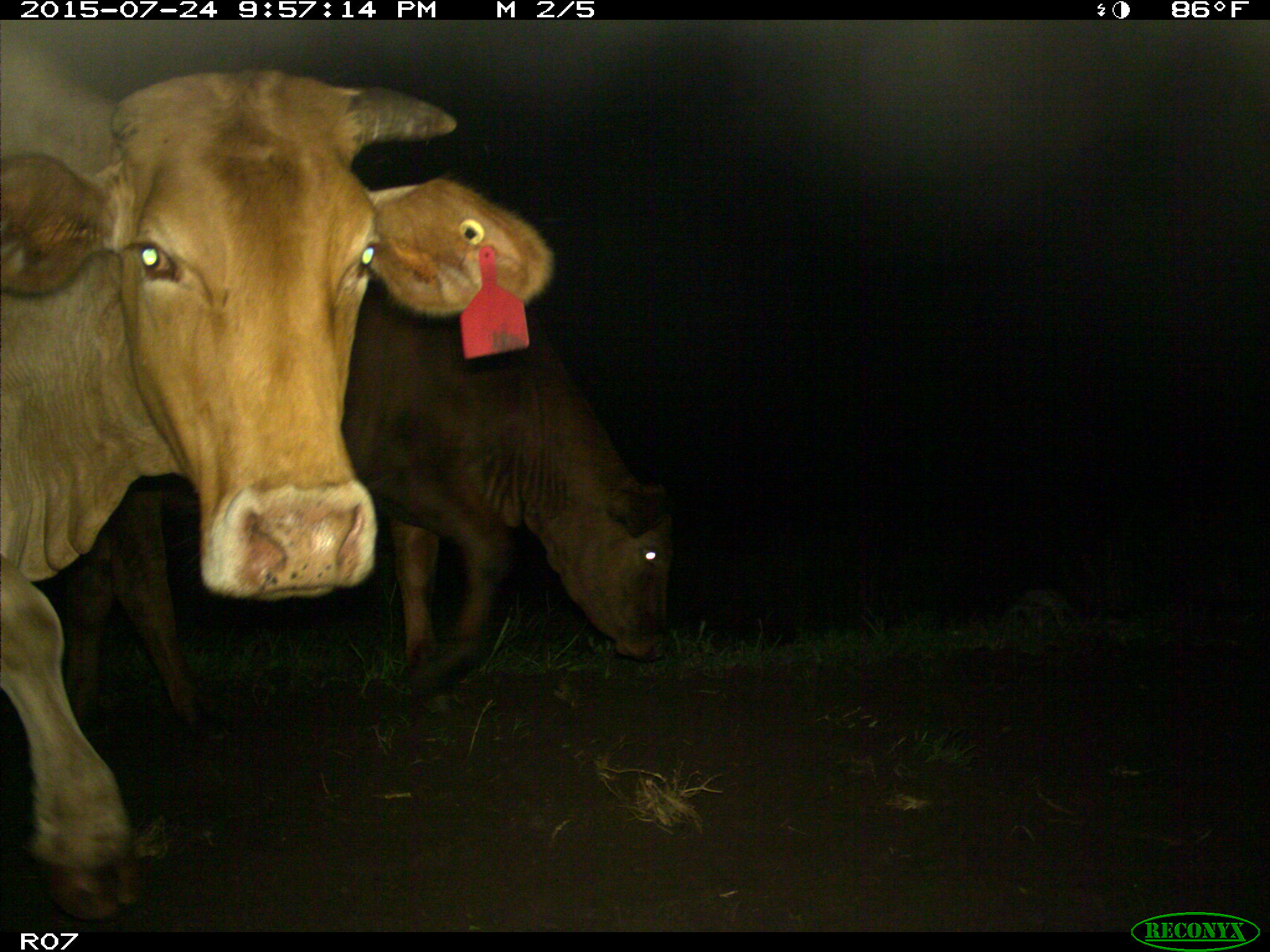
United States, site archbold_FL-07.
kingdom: Animalia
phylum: Chordata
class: Mammalia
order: Artiodactyla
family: Bovidae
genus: Bos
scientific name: Bos taurus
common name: domestic cow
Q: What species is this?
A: Bos taurus (domestic cow).